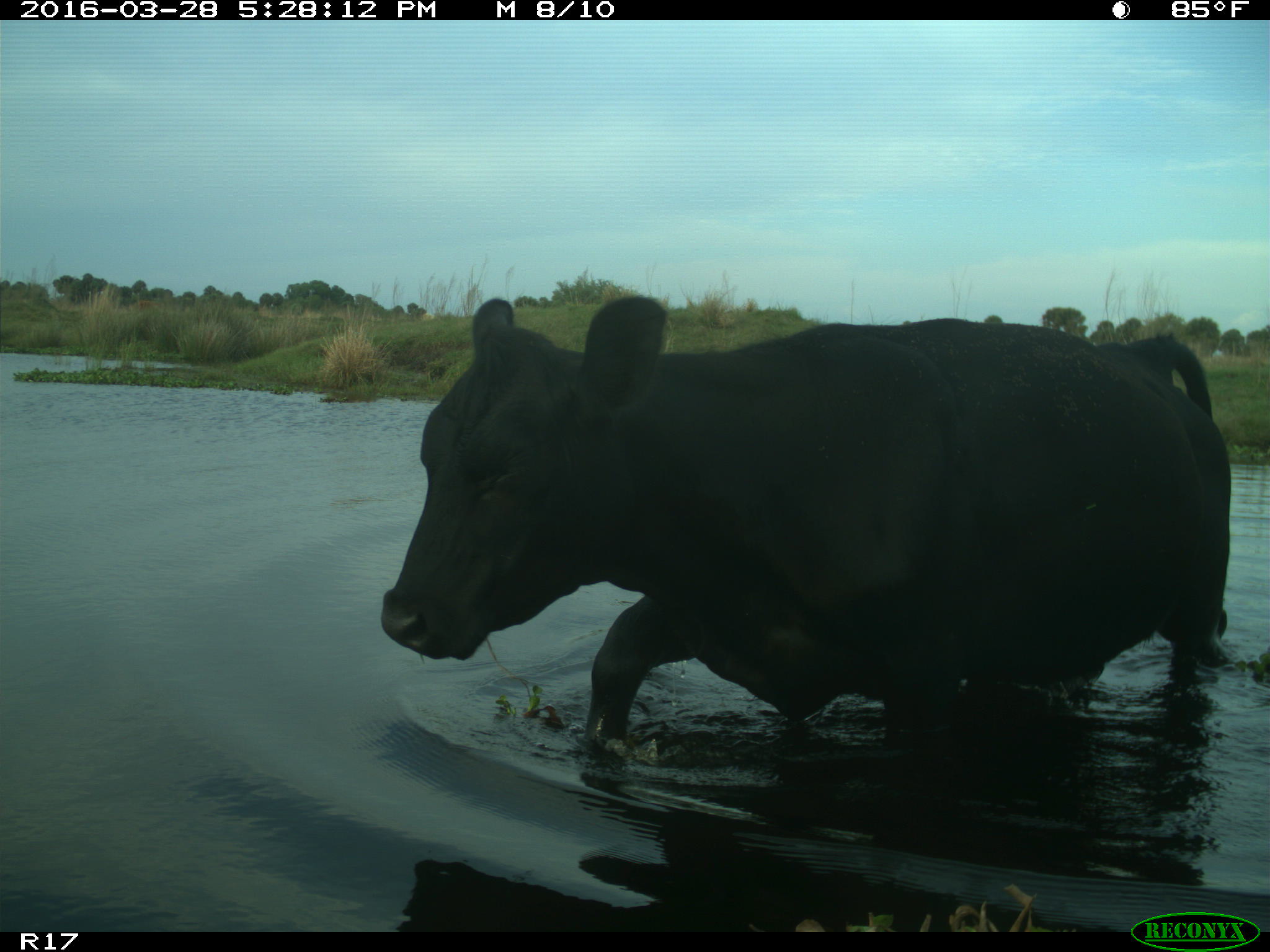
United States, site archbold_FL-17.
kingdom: Animalia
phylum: Chordata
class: Mammalia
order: Artiodactyla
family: Bovidae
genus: Bos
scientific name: Bos taurus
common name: domestic cow